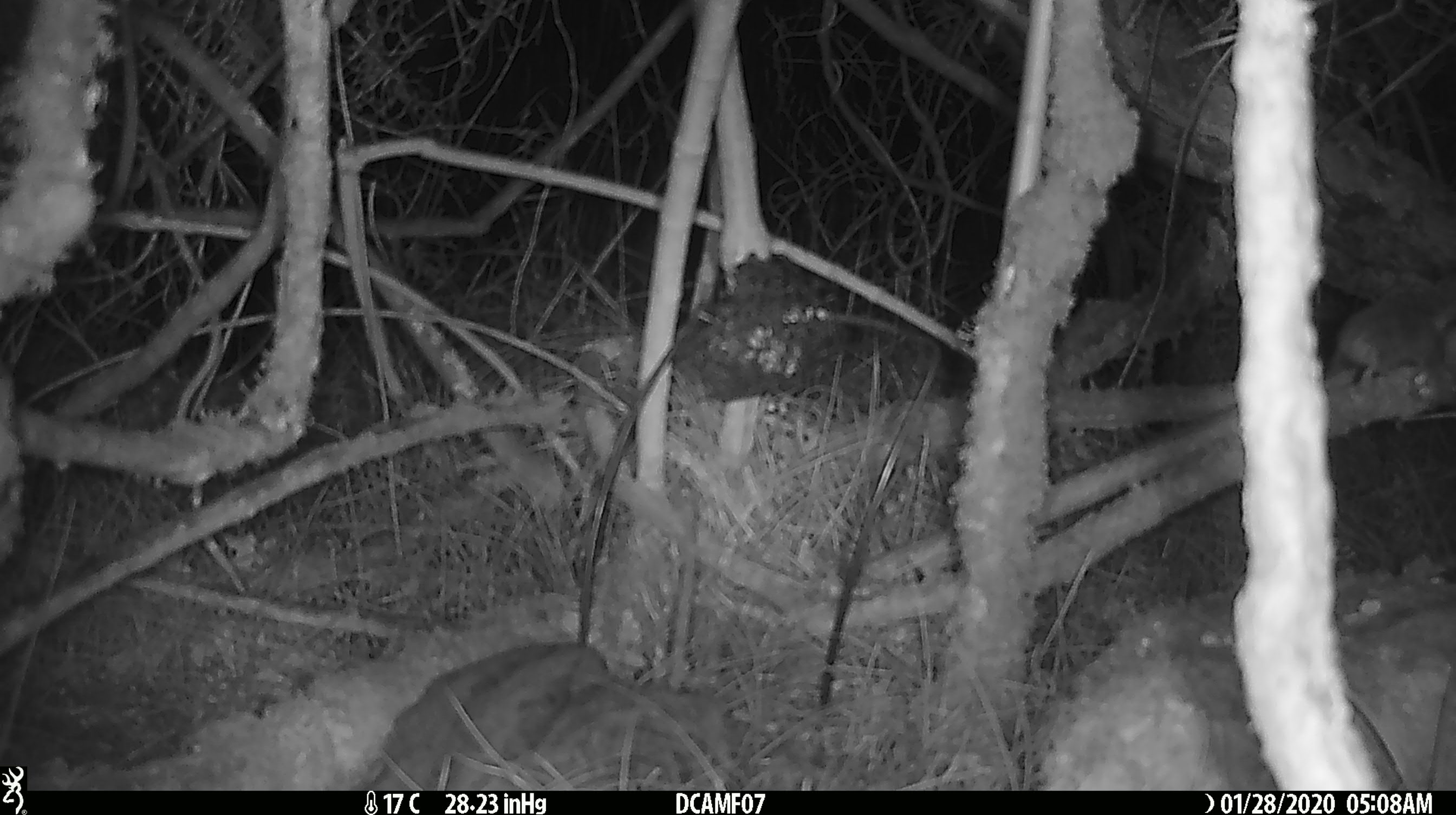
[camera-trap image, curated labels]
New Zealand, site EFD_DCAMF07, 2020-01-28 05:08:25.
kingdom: Animalia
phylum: Chordata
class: Mammalia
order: Rodentia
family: Muridae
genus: Mus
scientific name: Mus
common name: mouse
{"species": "mouse (Mus)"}